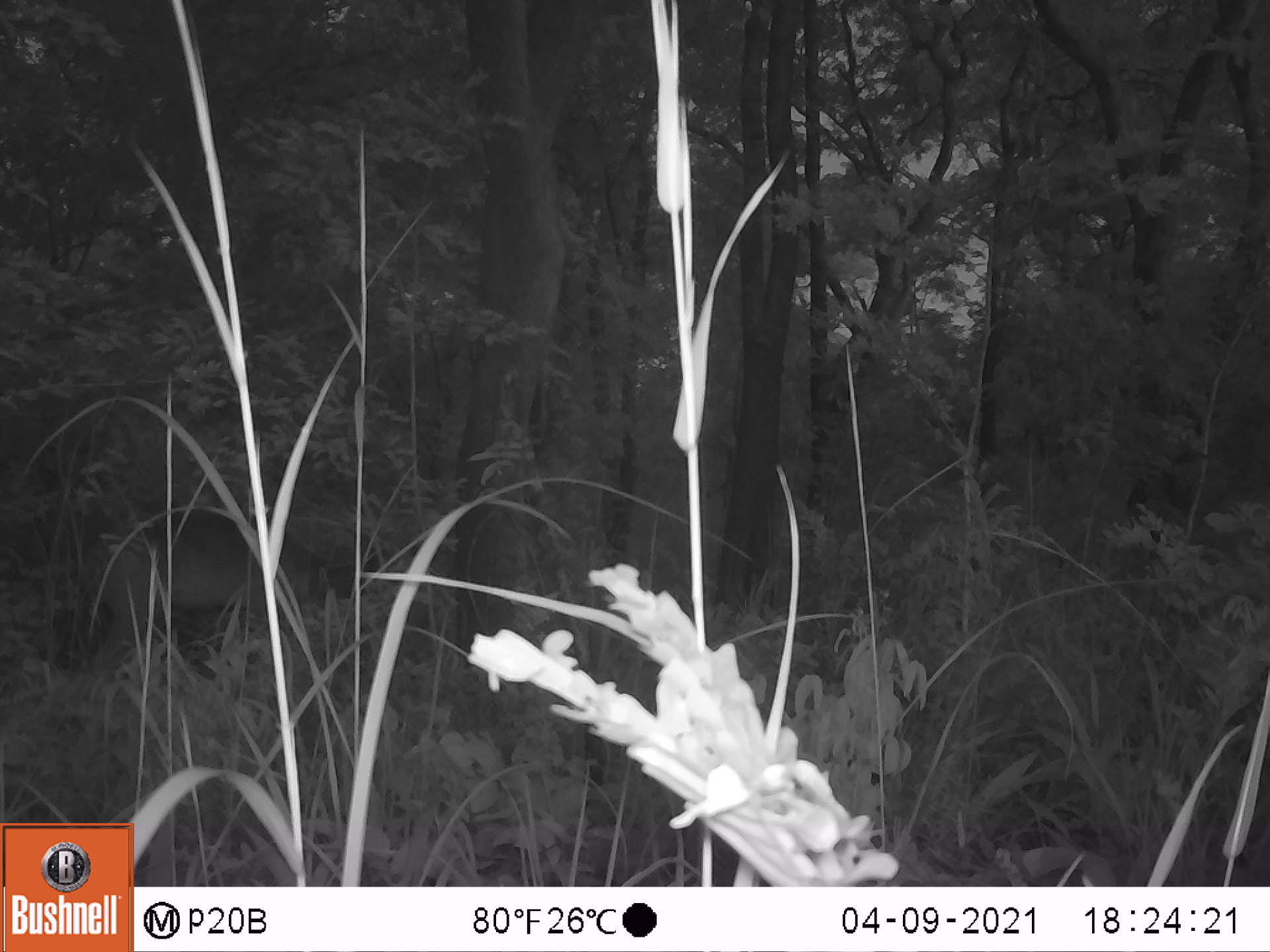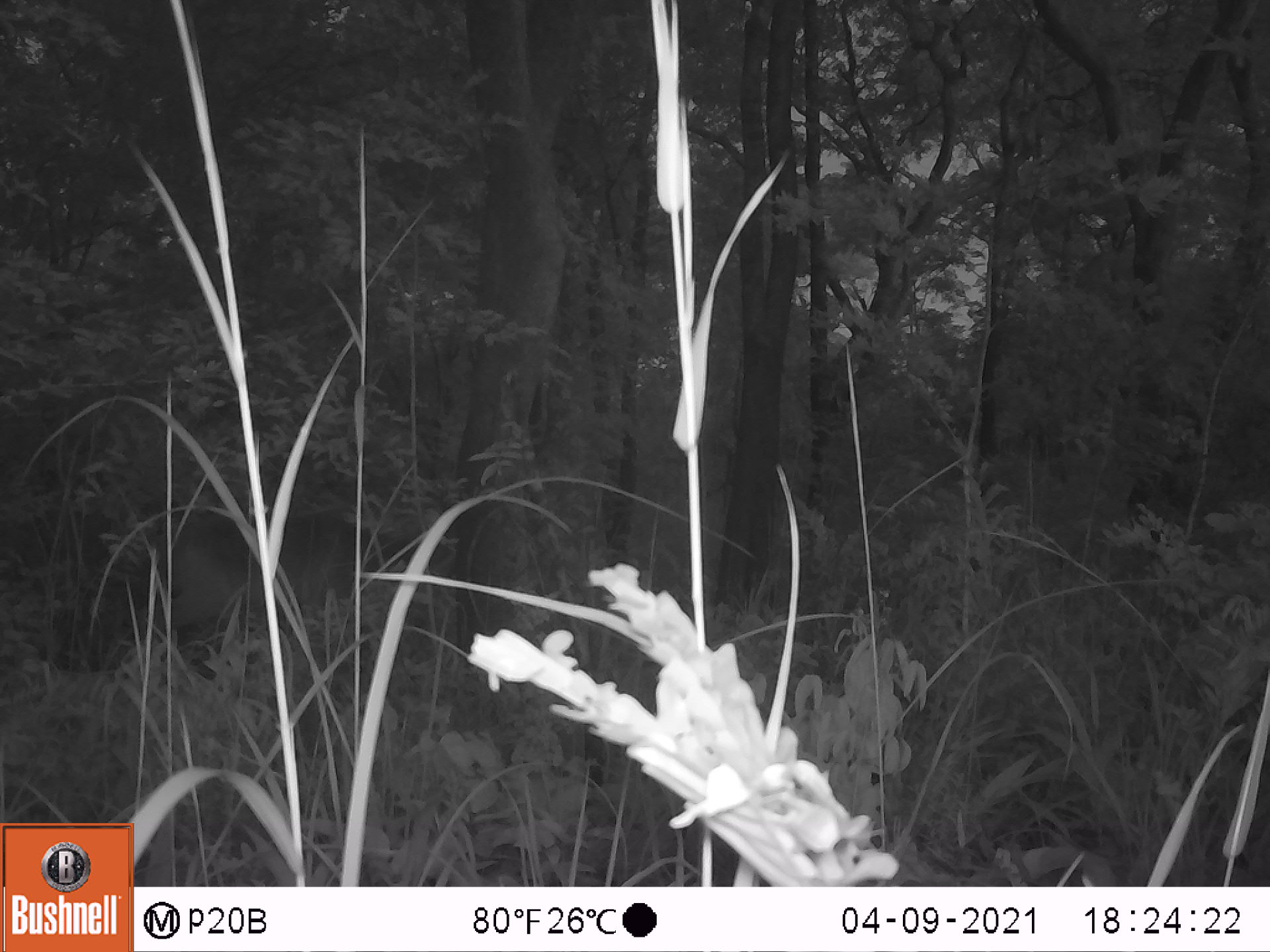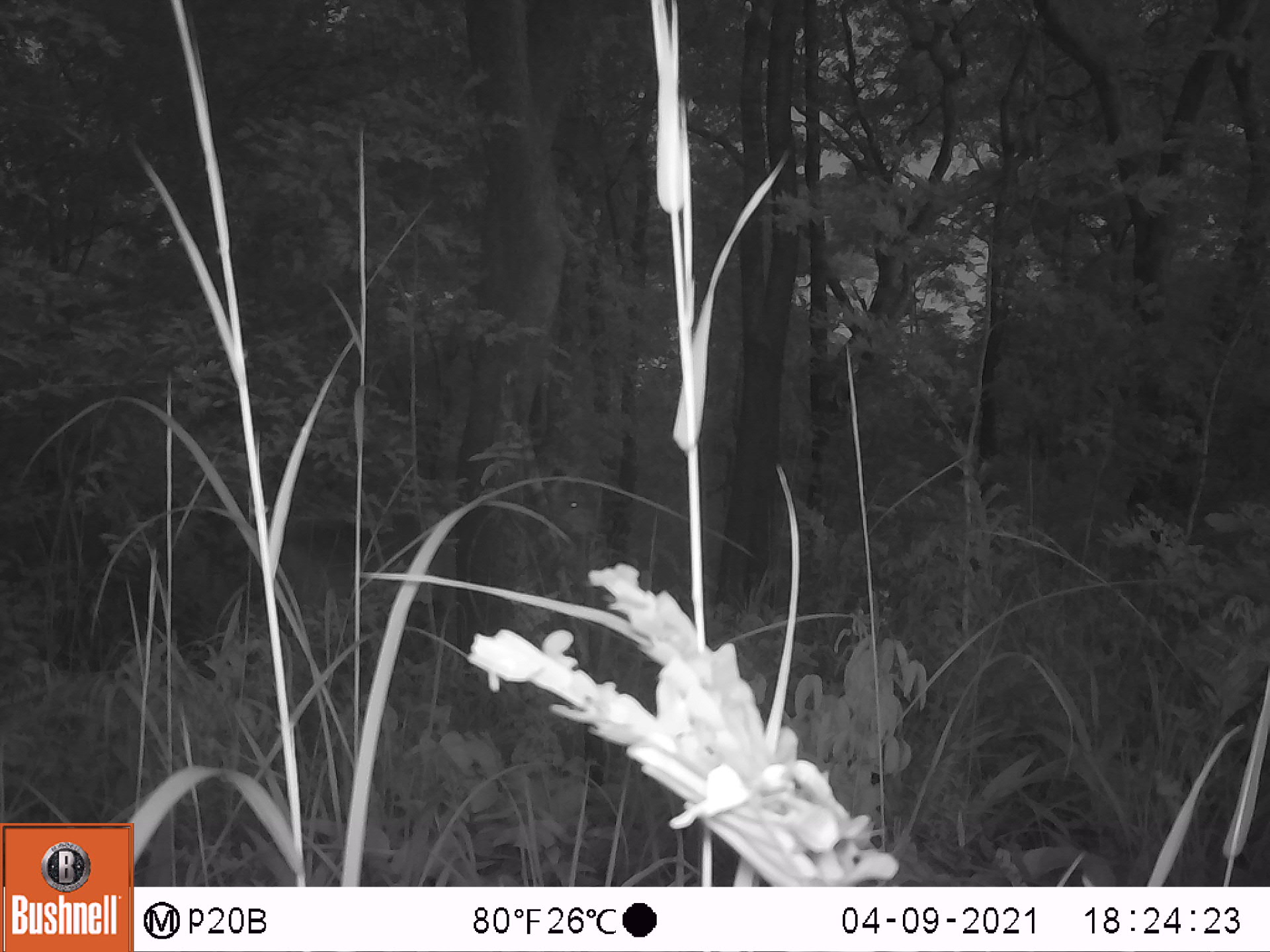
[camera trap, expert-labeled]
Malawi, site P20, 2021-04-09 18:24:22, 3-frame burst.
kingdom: Animalia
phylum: Chordata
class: Mammalia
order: Artiodactyla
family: Bovidae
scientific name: Antilopinae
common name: small antelope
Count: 1.